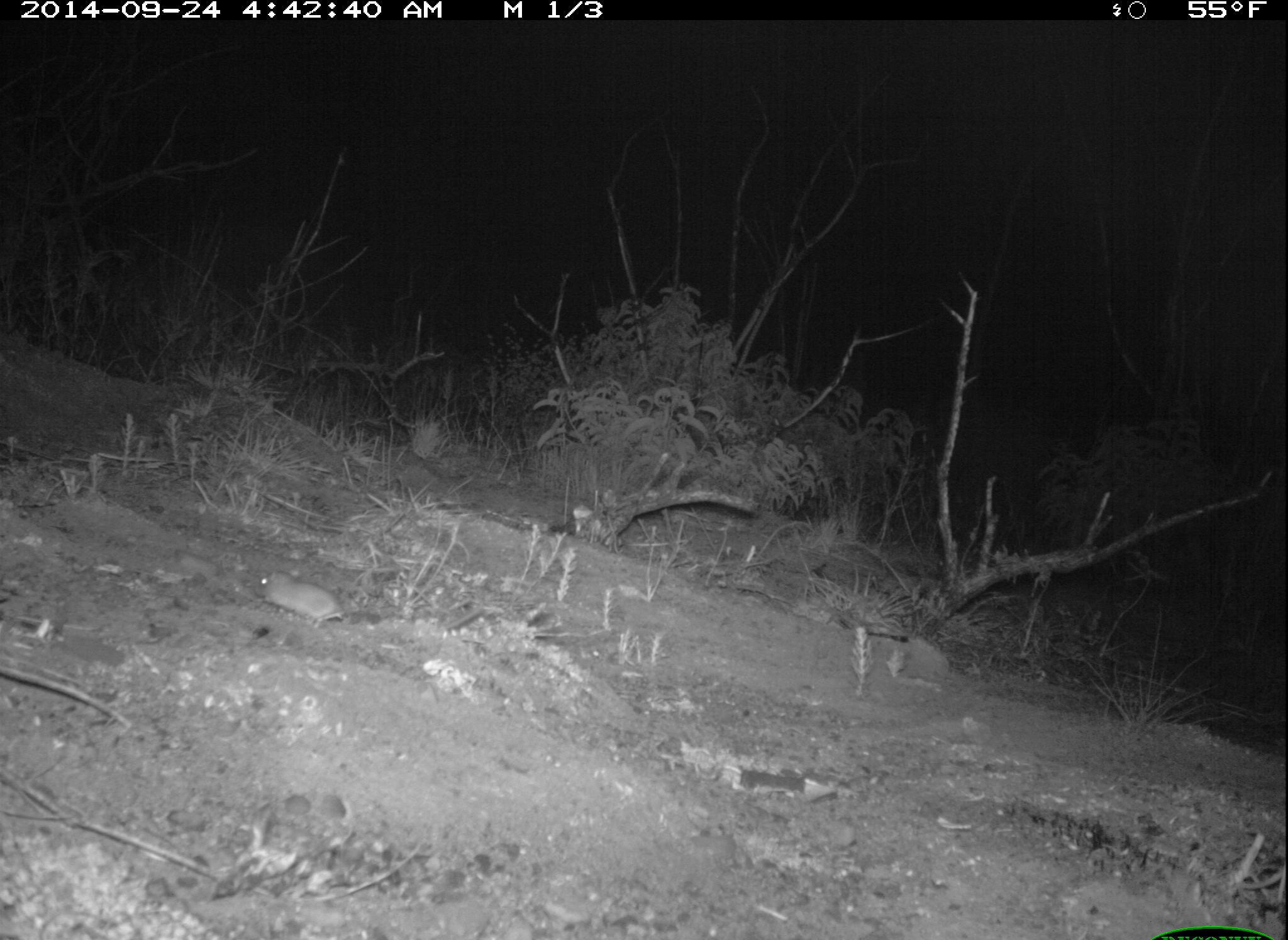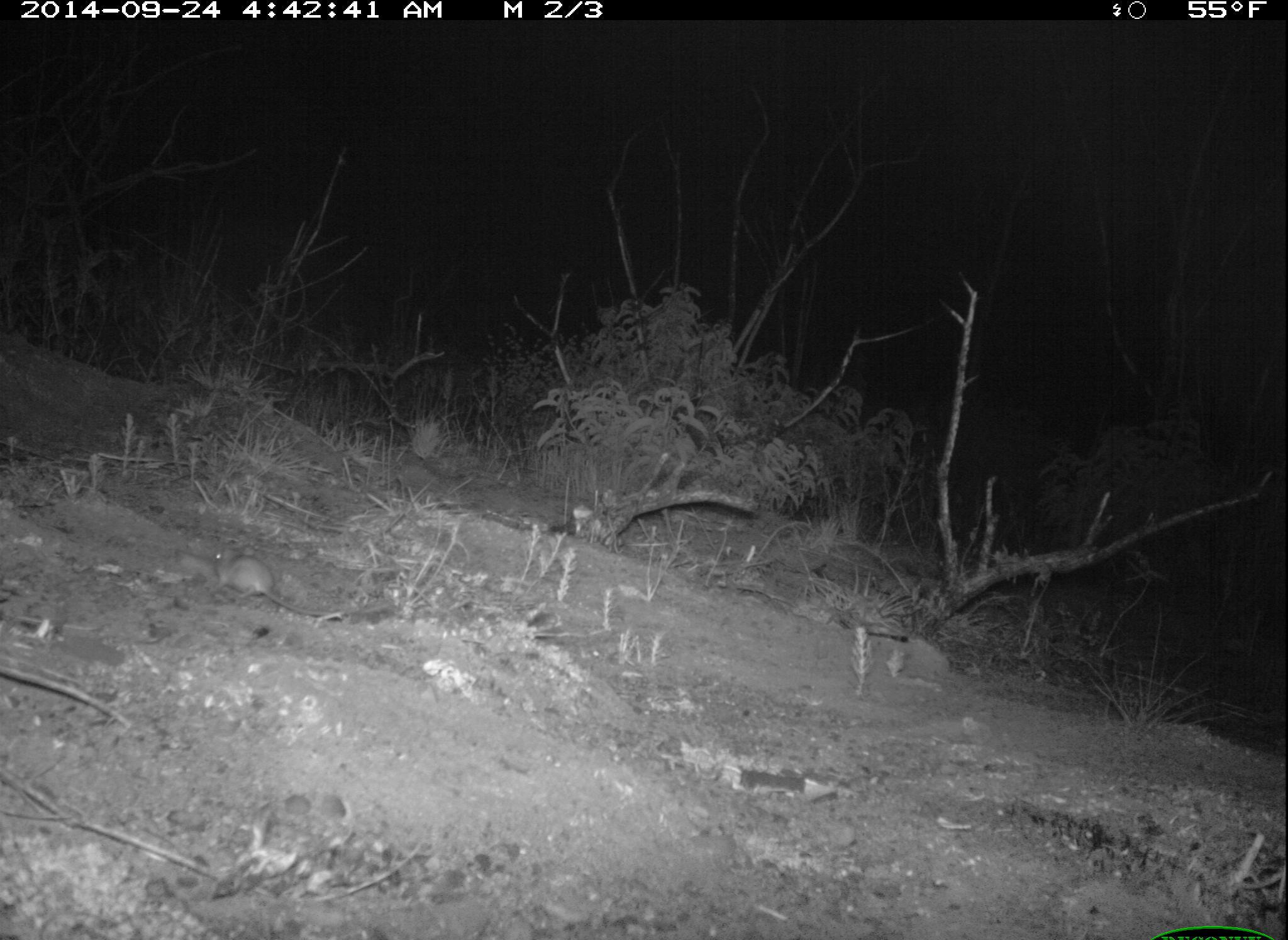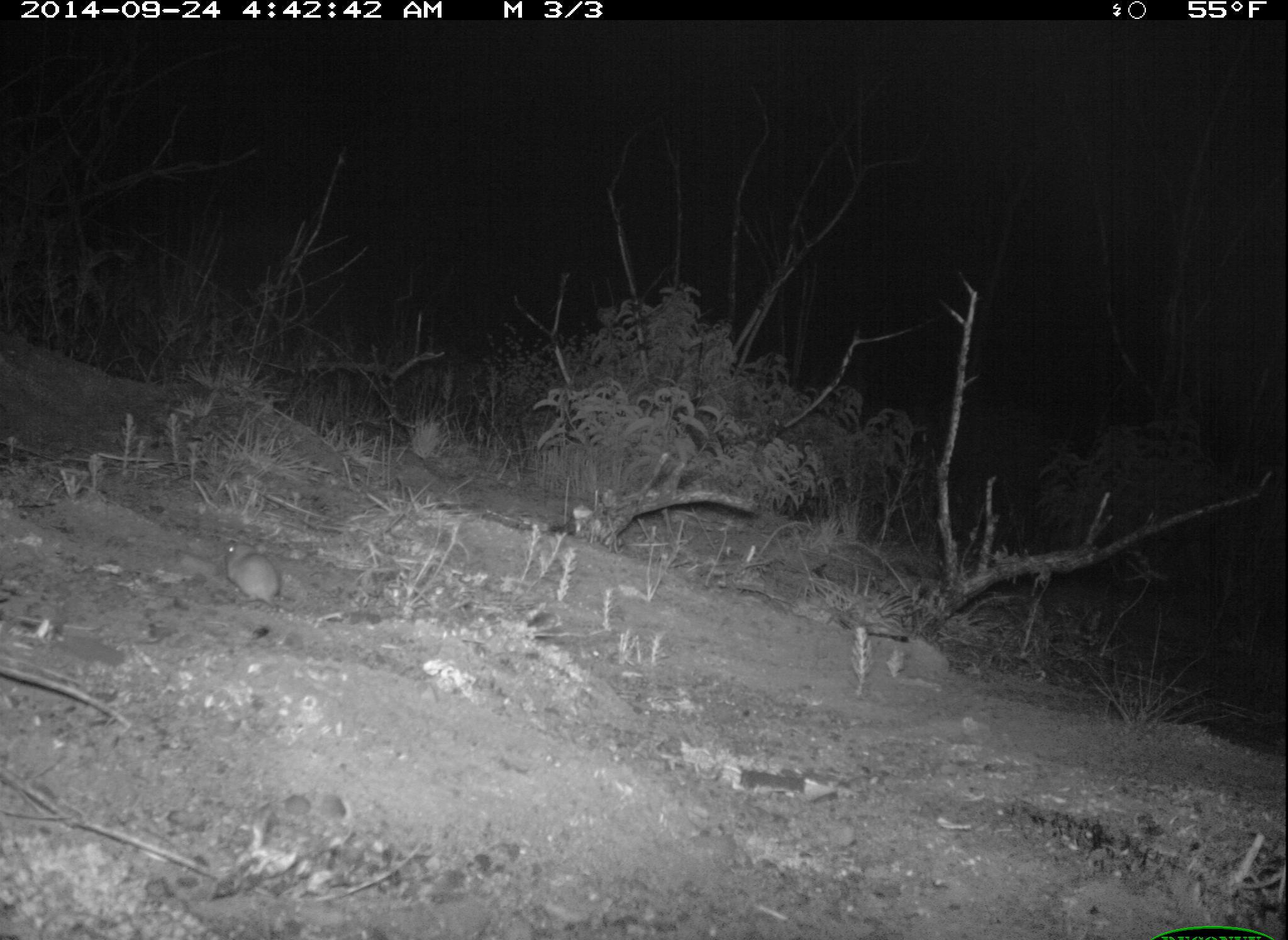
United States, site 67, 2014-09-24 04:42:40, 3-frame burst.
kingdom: Animalia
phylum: Chordata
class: Mammalia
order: Rodentia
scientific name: Rodentia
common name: rodent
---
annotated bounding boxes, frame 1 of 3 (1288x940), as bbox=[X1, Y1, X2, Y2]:
rodent: bbox=[248, 570, 486, 637]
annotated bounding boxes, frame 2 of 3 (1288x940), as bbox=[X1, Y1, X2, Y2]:
rodent: bbox=[203, 545, 395, 620]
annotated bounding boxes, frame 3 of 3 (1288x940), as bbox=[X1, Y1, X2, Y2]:
rodent: bbox=[225, 539, 306, 616]